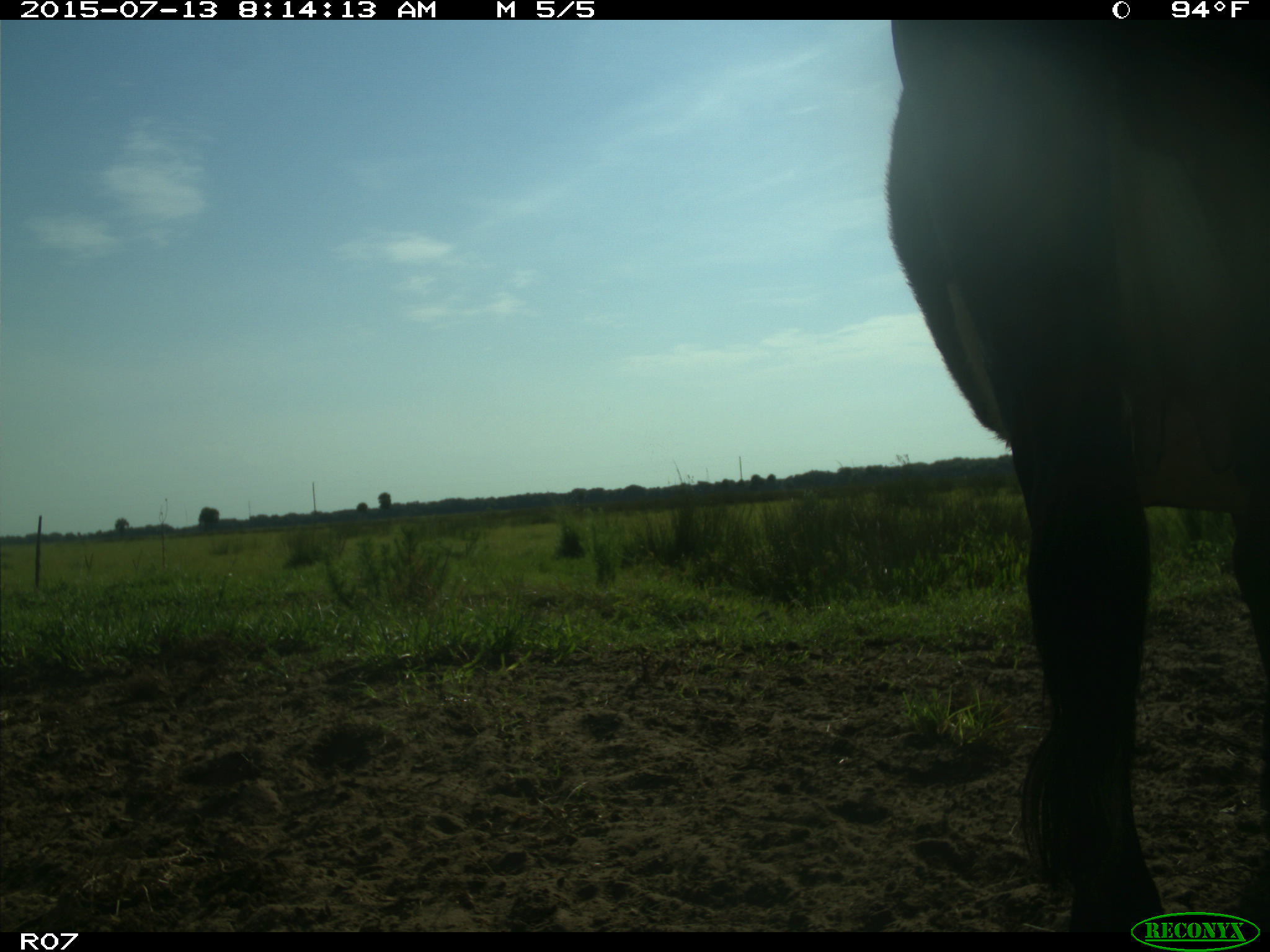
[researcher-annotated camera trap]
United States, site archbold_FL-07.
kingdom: Animalia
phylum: Chordata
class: Mammalia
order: Artiodactyla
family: Bovidae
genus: Bos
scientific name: Bos taurus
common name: domestic cow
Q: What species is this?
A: Bos taurus (domestic cow).